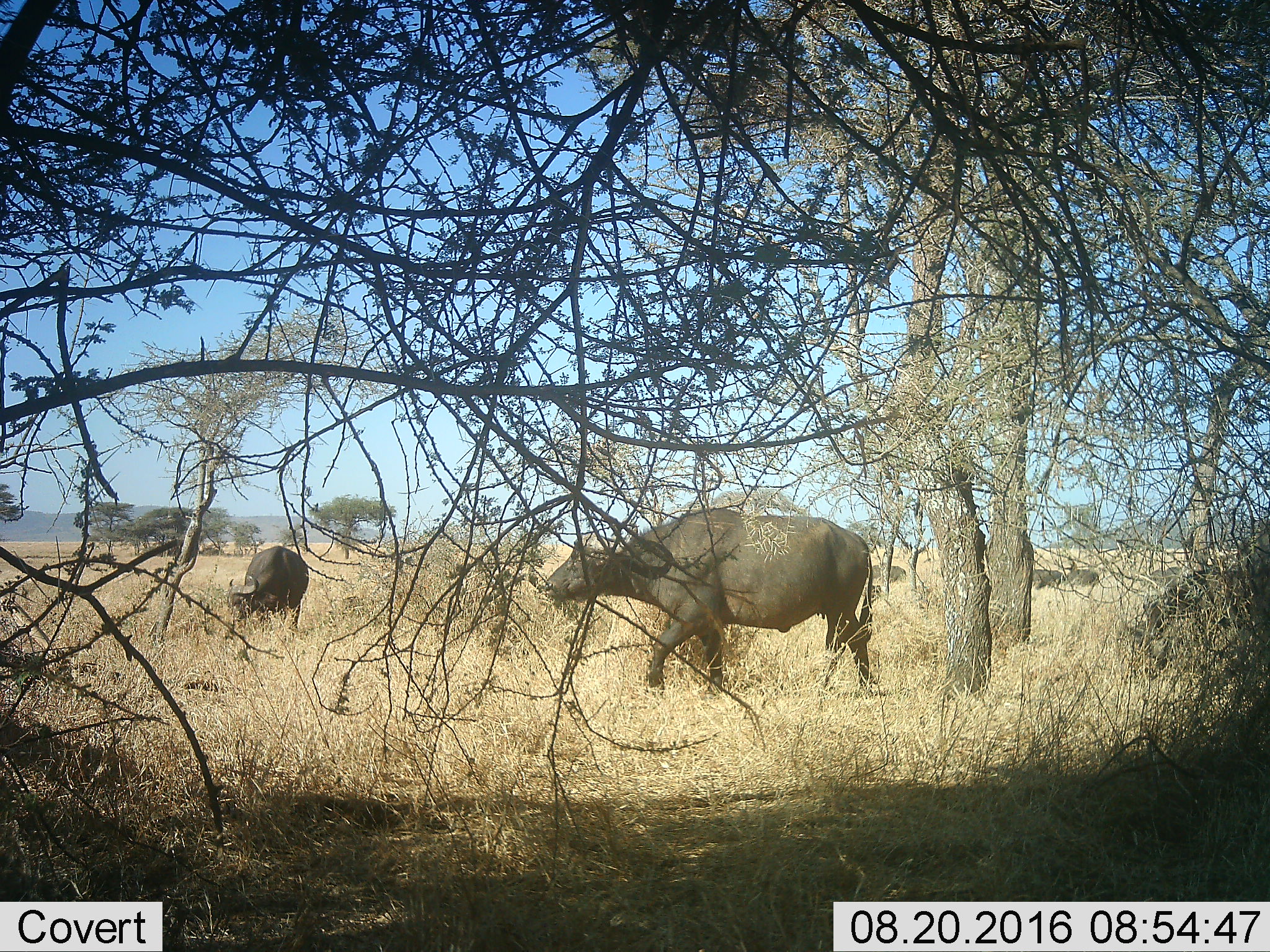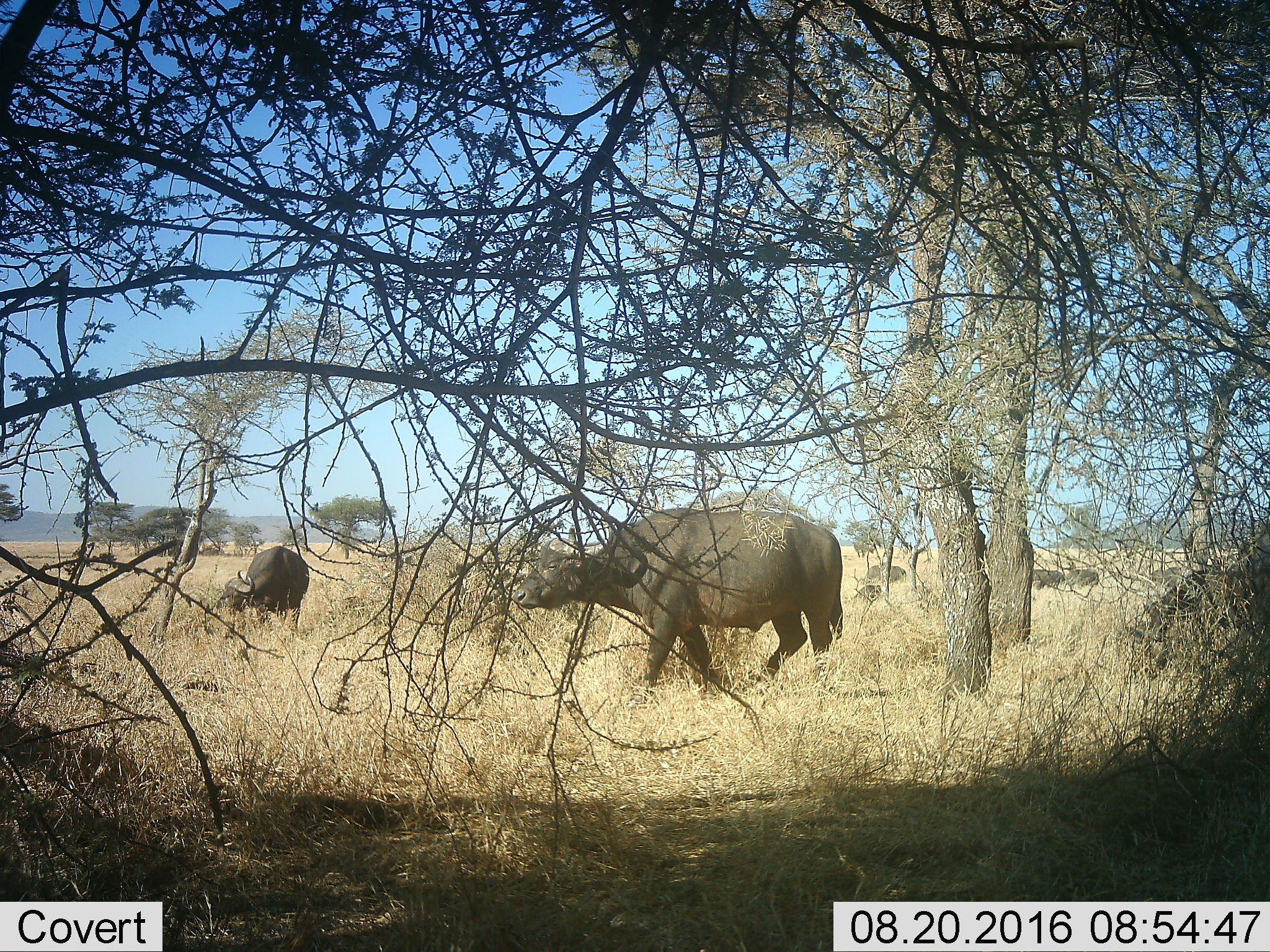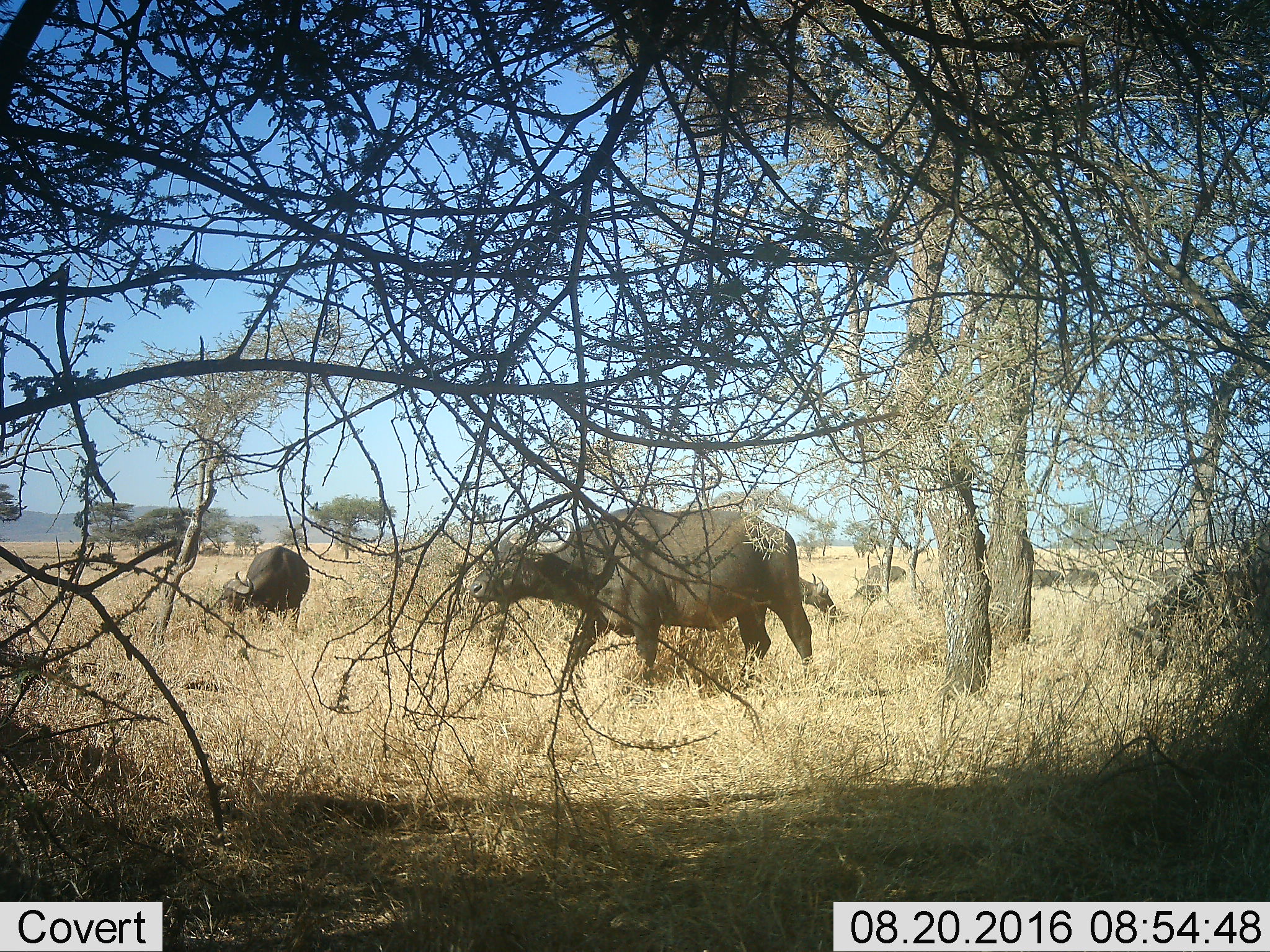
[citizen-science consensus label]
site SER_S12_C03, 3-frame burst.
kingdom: Animalia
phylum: Chordata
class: Mammalia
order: Artiodactyla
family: Bovidae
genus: Syncerus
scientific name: Syncerus caffer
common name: african buffalo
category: buffalo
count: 8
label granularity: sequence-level